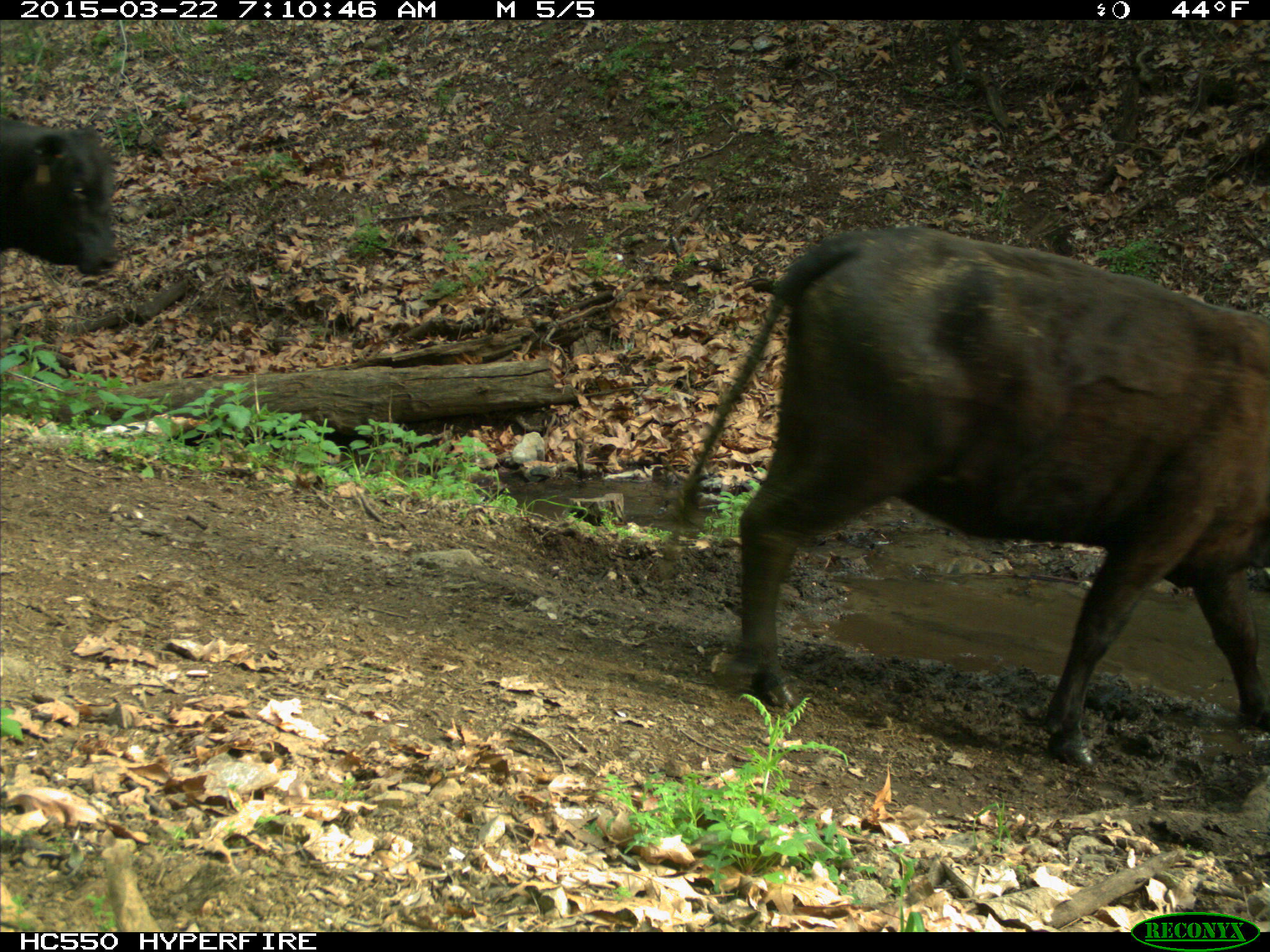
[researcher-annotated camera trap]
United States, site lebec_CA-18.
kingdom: Animalia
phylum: Chordata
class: Mammalia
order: Artiodactyla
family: Bovidae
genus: Bos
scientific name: Bos taurus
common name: domestic cow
Bos taurus (domestic cow).